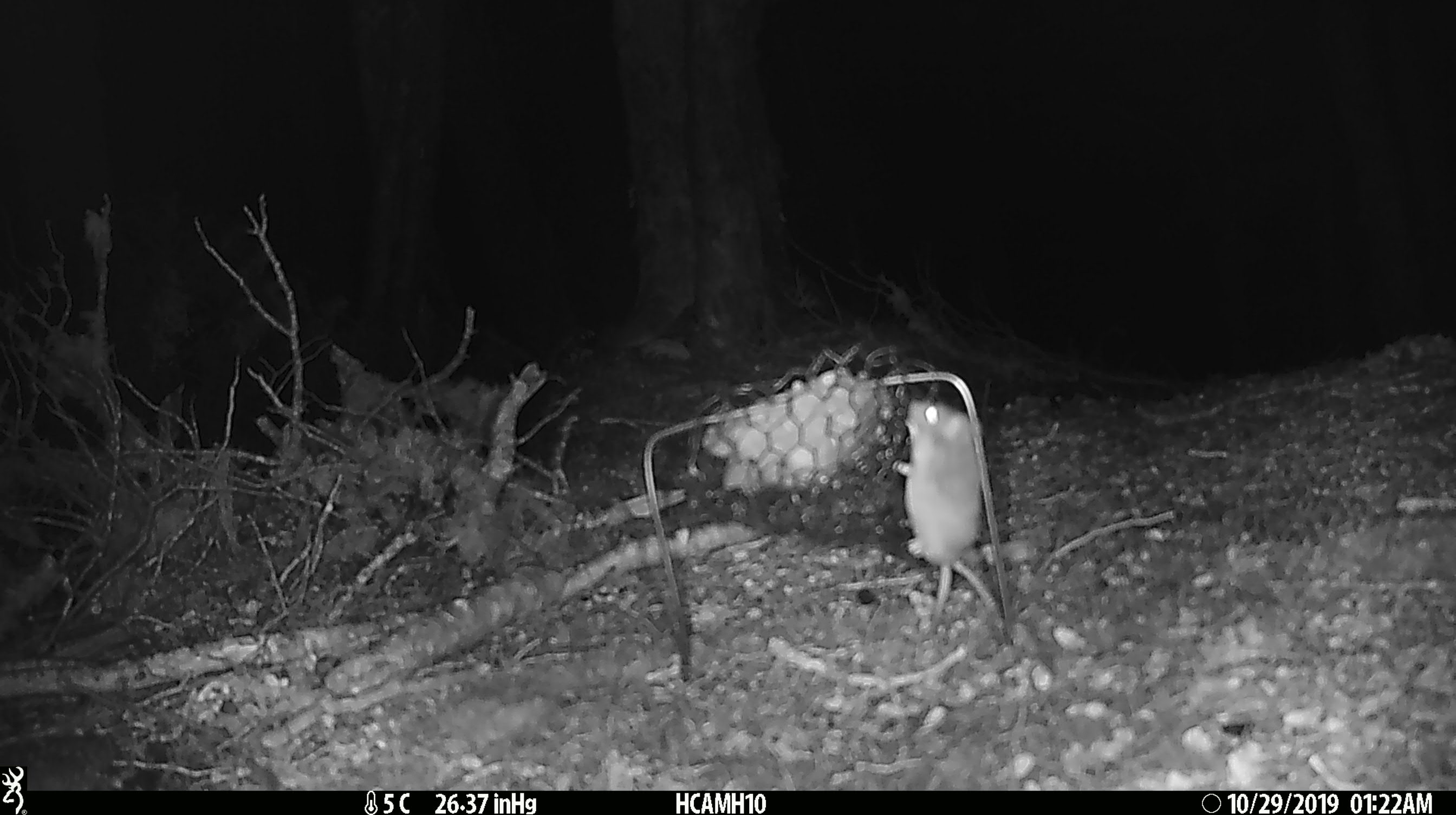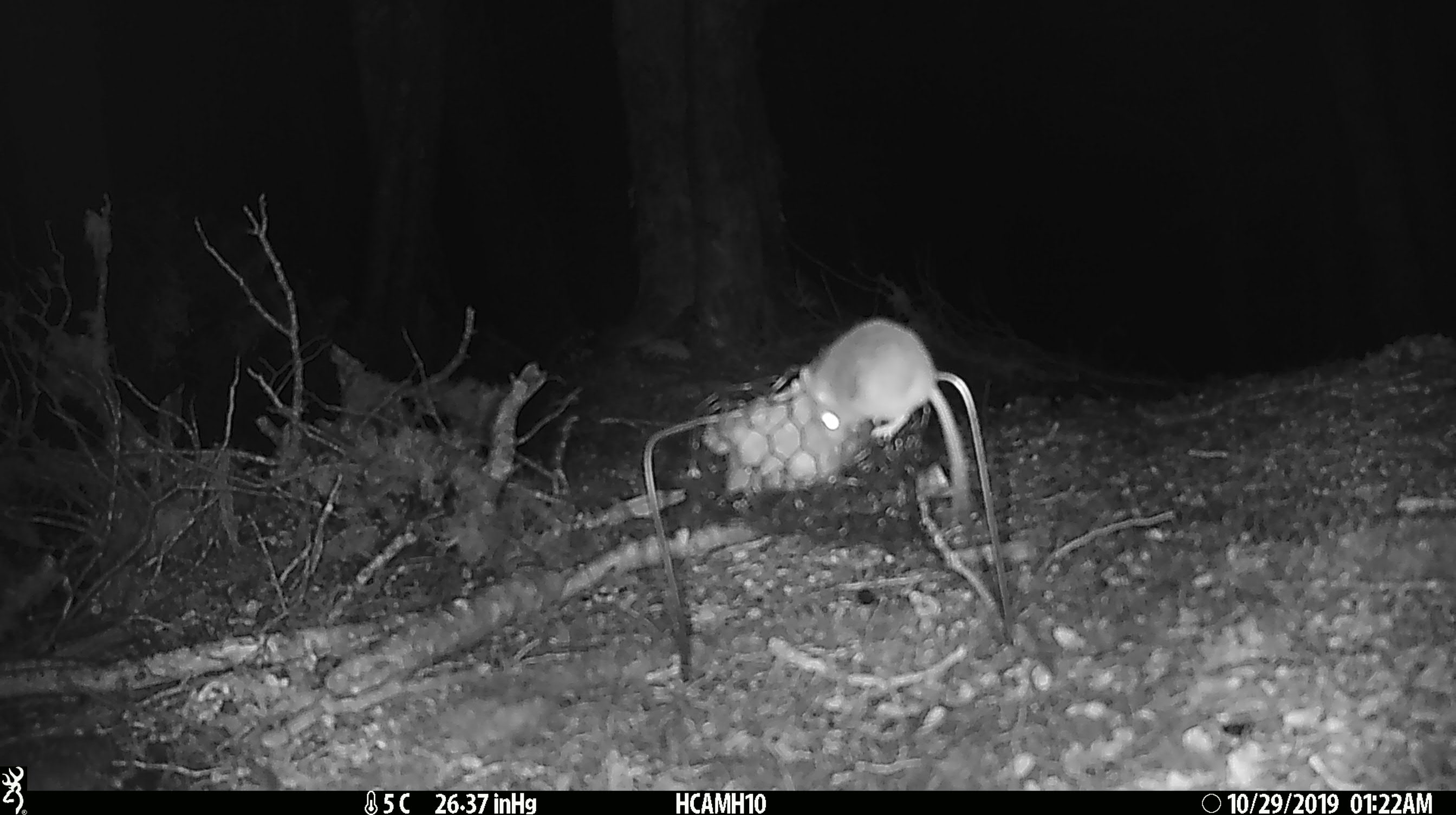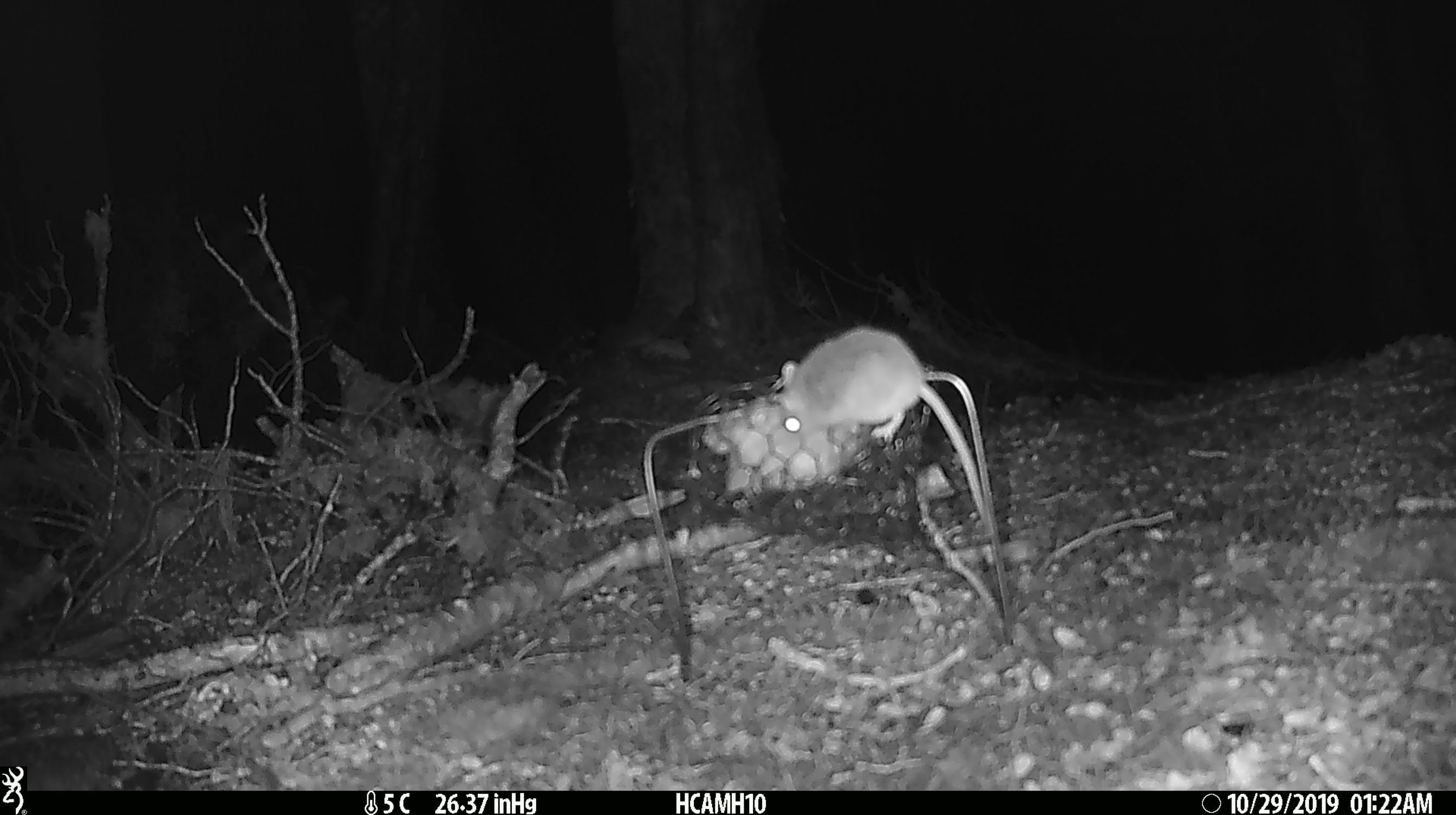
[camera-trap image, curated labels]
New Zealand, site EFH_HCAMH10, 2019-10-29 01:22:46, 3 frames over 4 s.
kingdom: Animalia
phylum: Chordata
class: Mammalia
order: Rodentia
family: Muridae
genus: Mus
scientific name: Mus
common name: mouse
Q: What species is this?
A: Mouse (Mus).